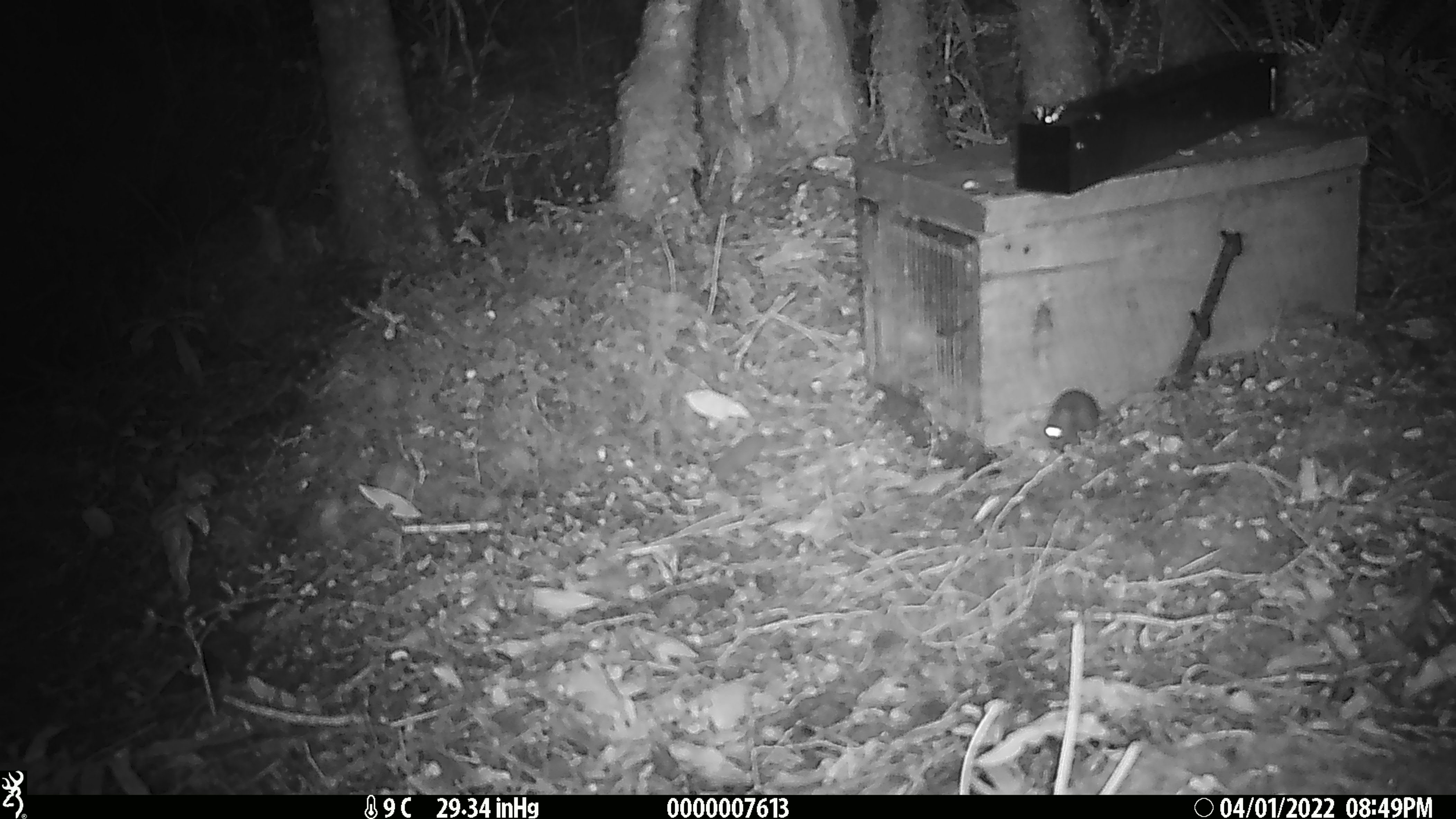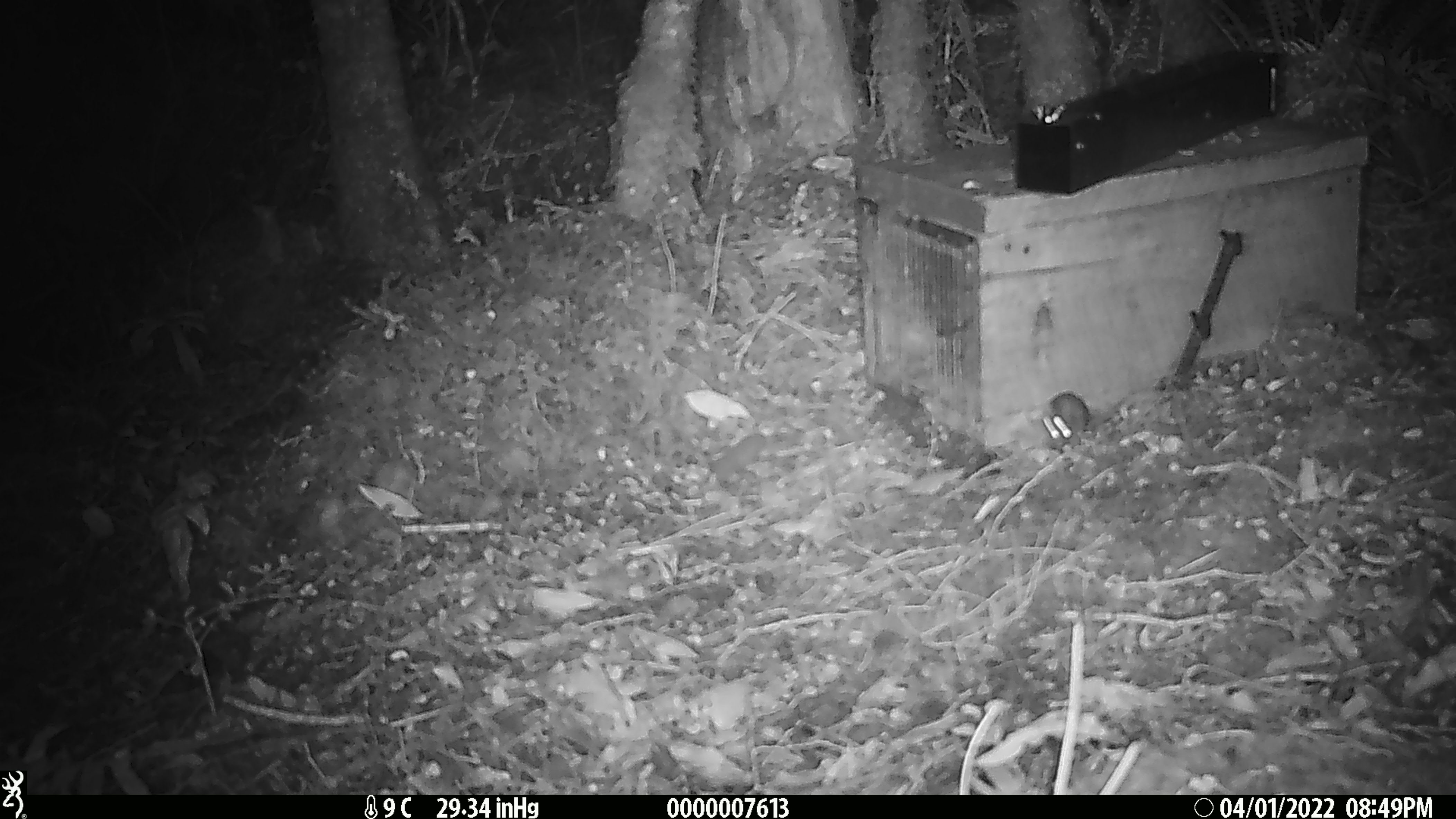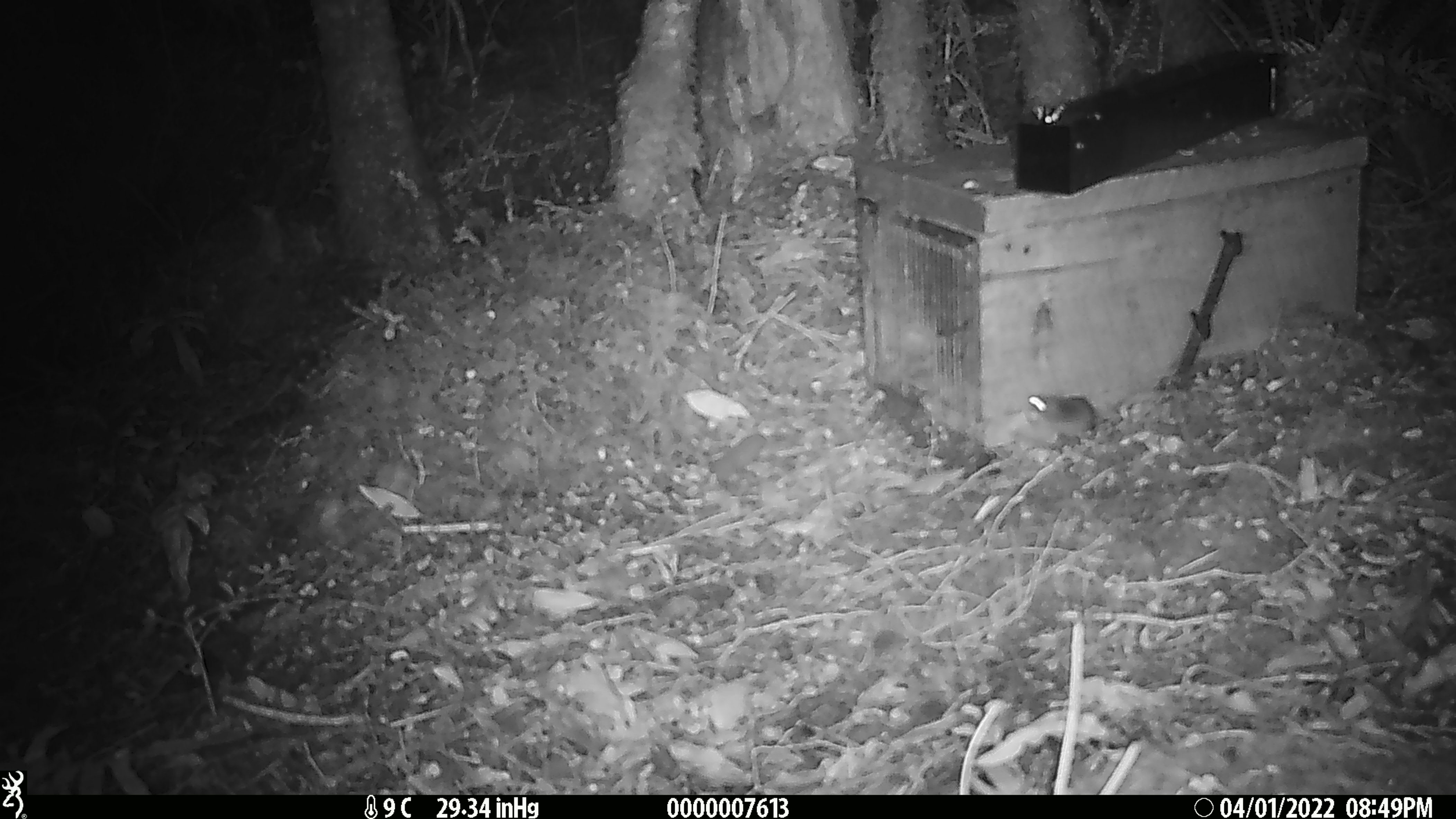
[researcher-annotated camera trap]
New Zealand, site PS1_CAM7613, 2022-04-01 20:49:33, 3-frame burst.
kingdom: Animalia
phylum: Chordata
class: Mammalia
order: Rodentia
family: Muridae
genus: Mus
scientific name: Mus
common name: mouse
Mouse (Mus).